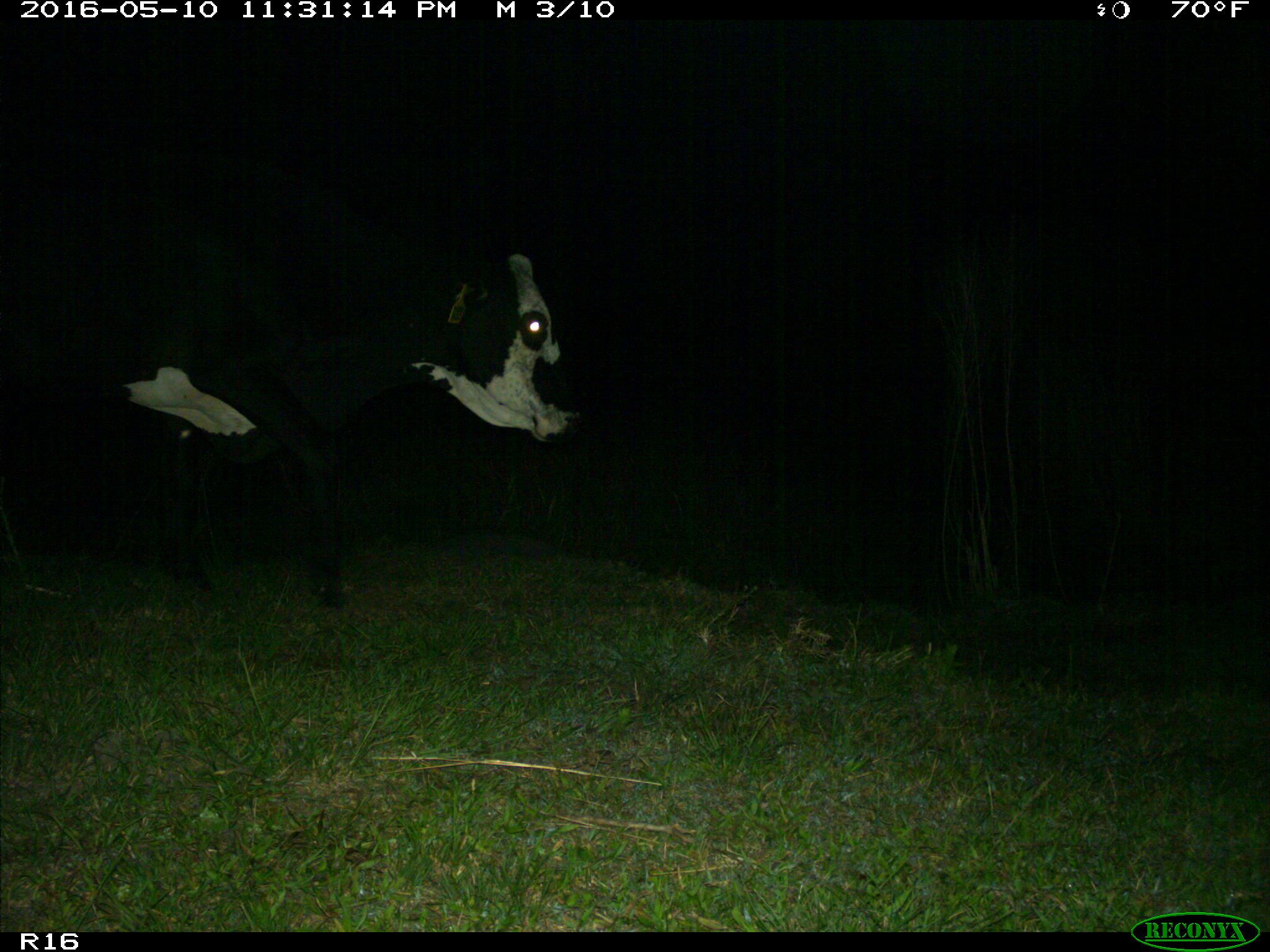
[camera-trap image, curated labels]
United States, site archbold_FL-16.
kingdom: Animalia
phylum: Chordata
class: Mammalia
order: Artiodactyla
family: Bovidae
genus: Bos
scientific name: Bos taurus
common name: domestic cow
Bos taurus (domestic cow).